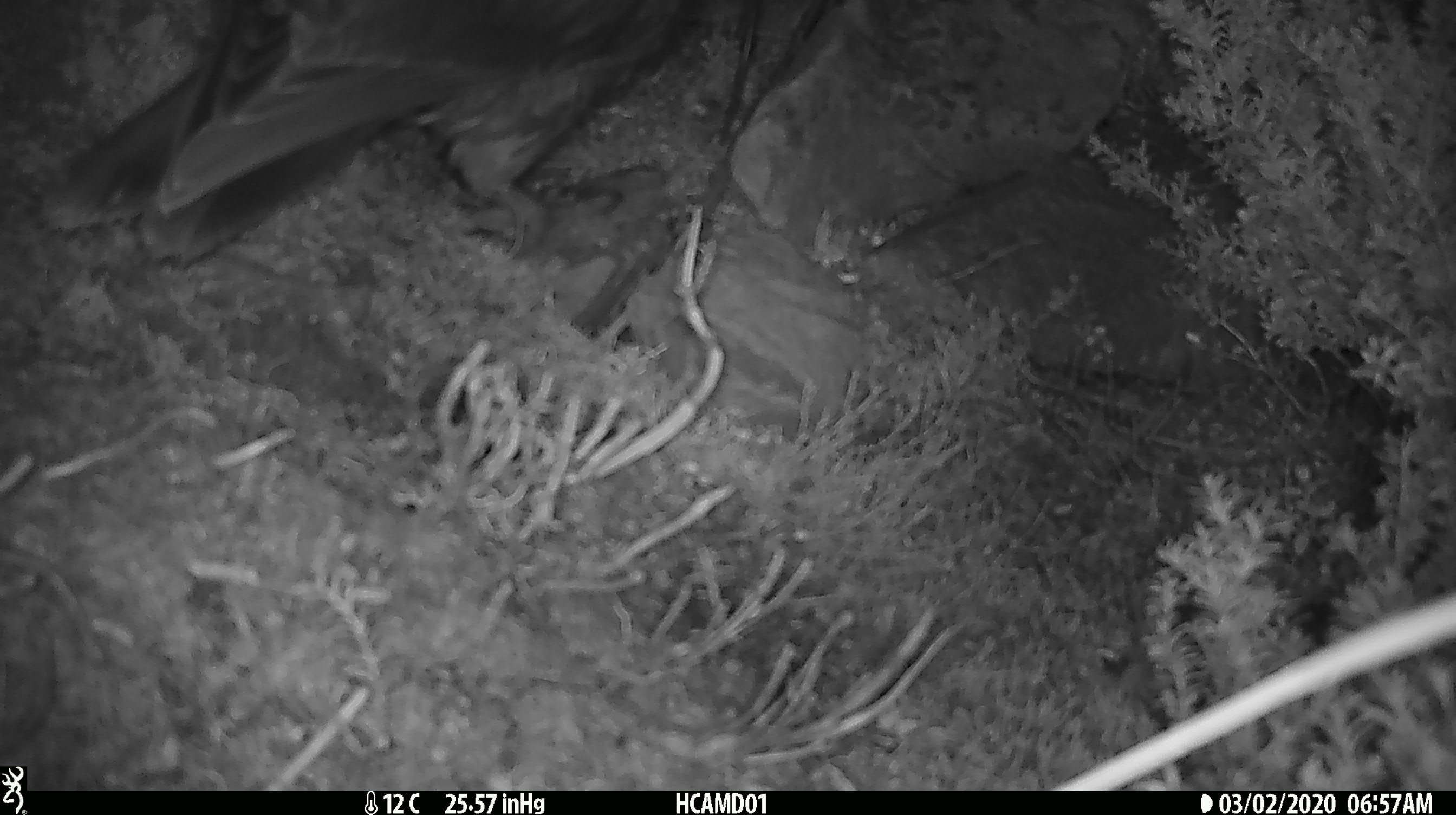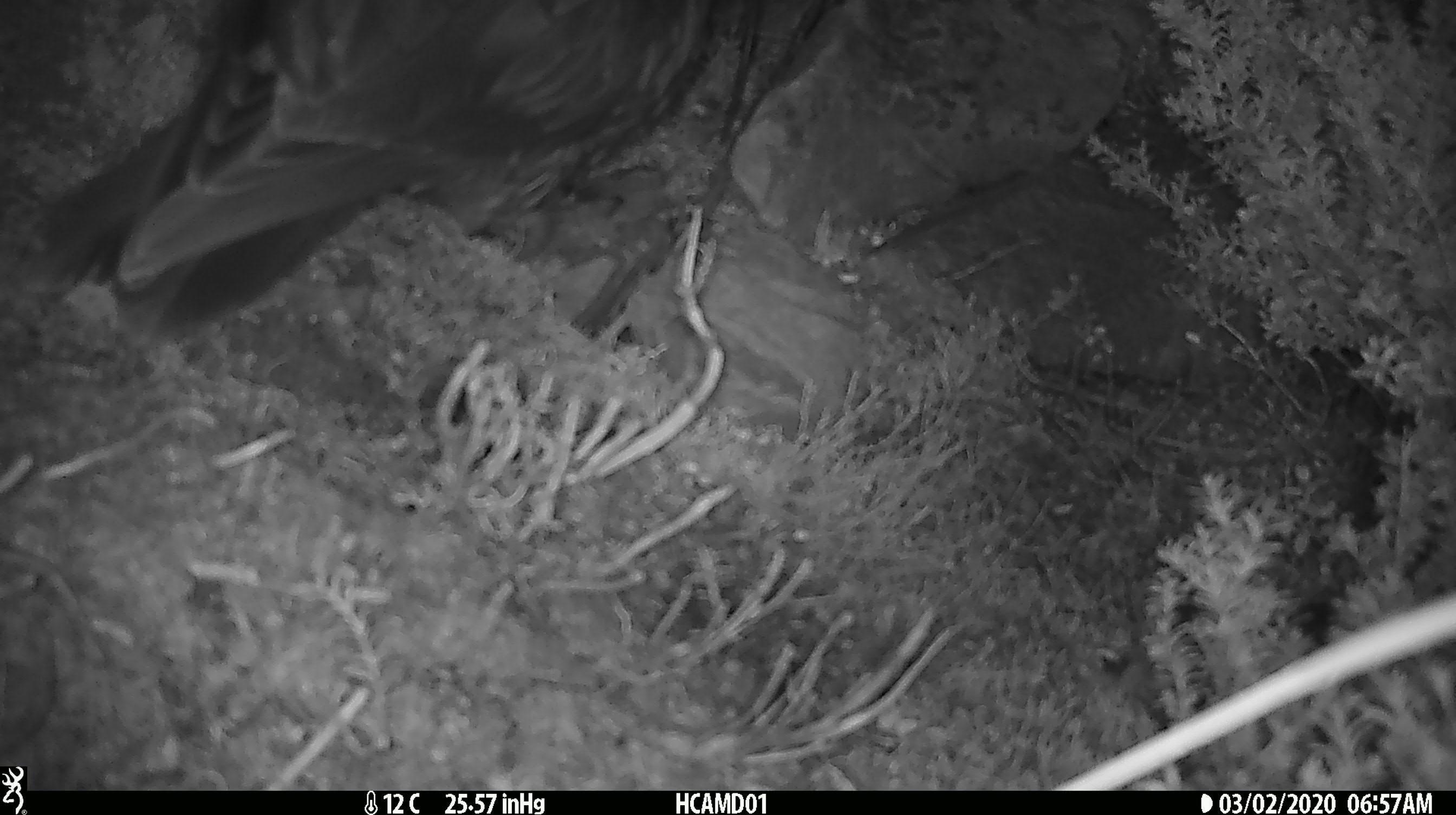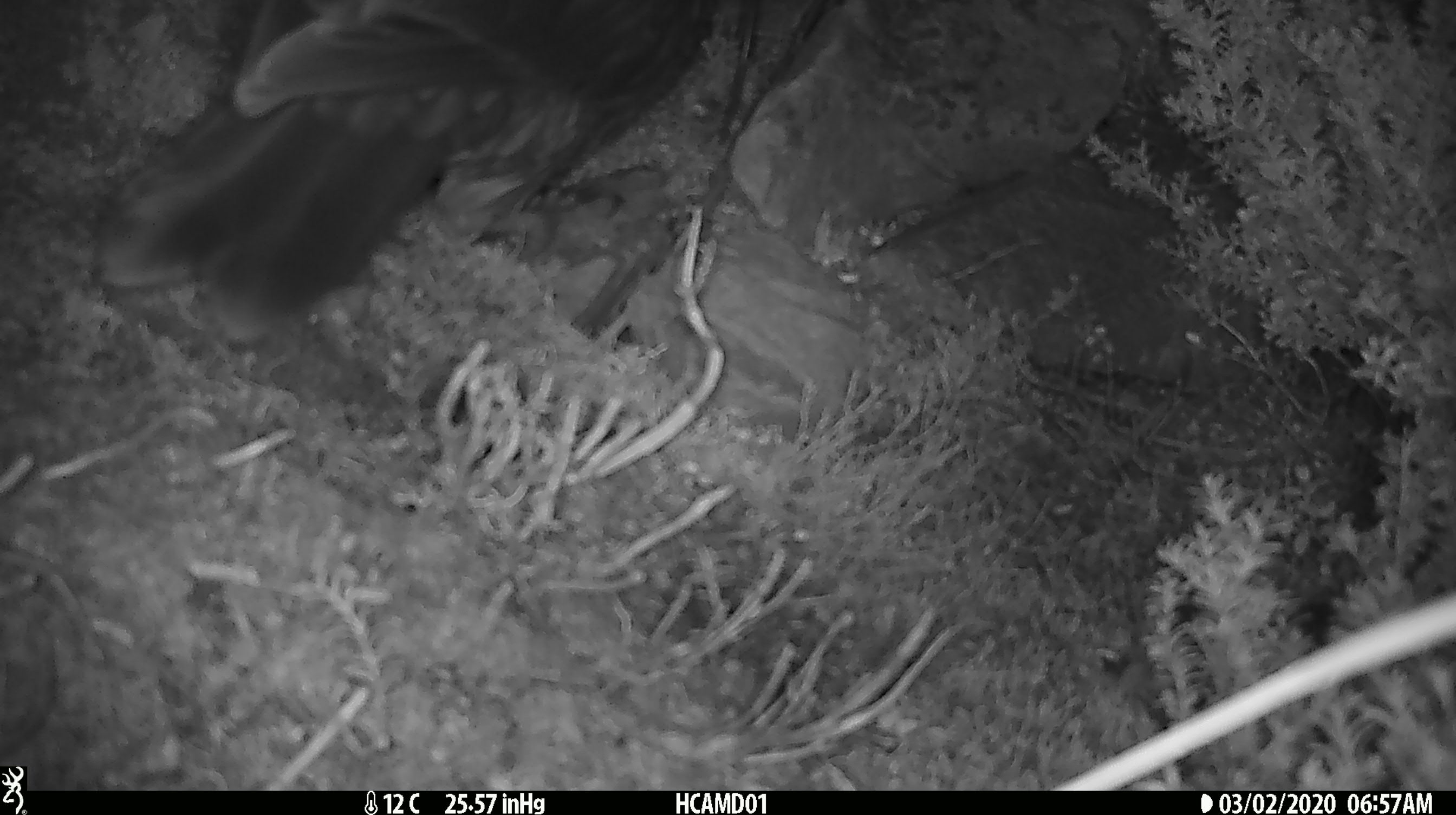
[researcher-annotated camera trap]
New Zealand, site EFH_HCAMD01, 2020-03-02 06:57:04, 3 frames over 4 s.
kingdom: Animalia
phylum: Chordata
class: Aves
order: Psittaciformes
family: Strigopidae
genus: Nestor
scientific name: Nestor notabilis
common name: kea